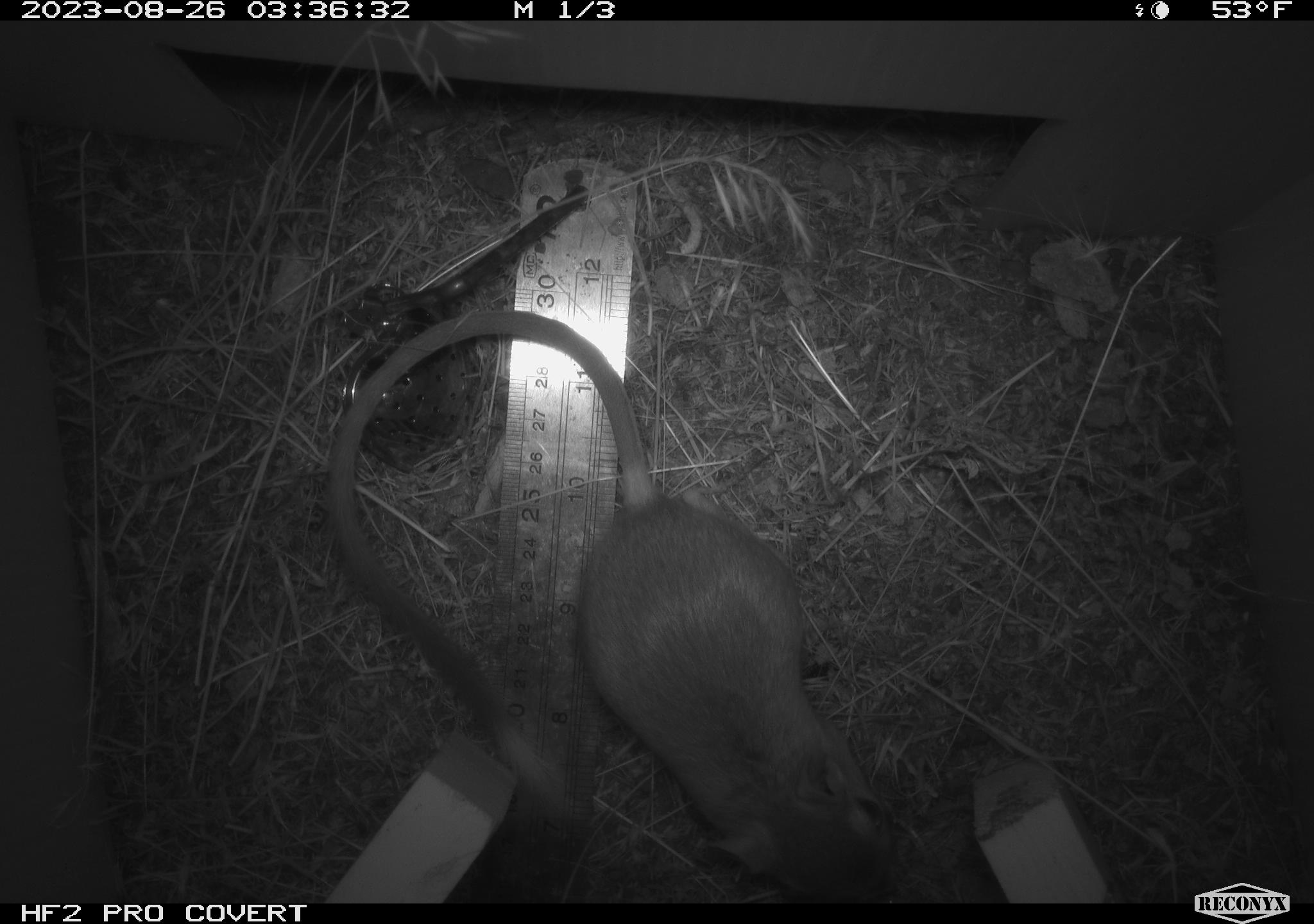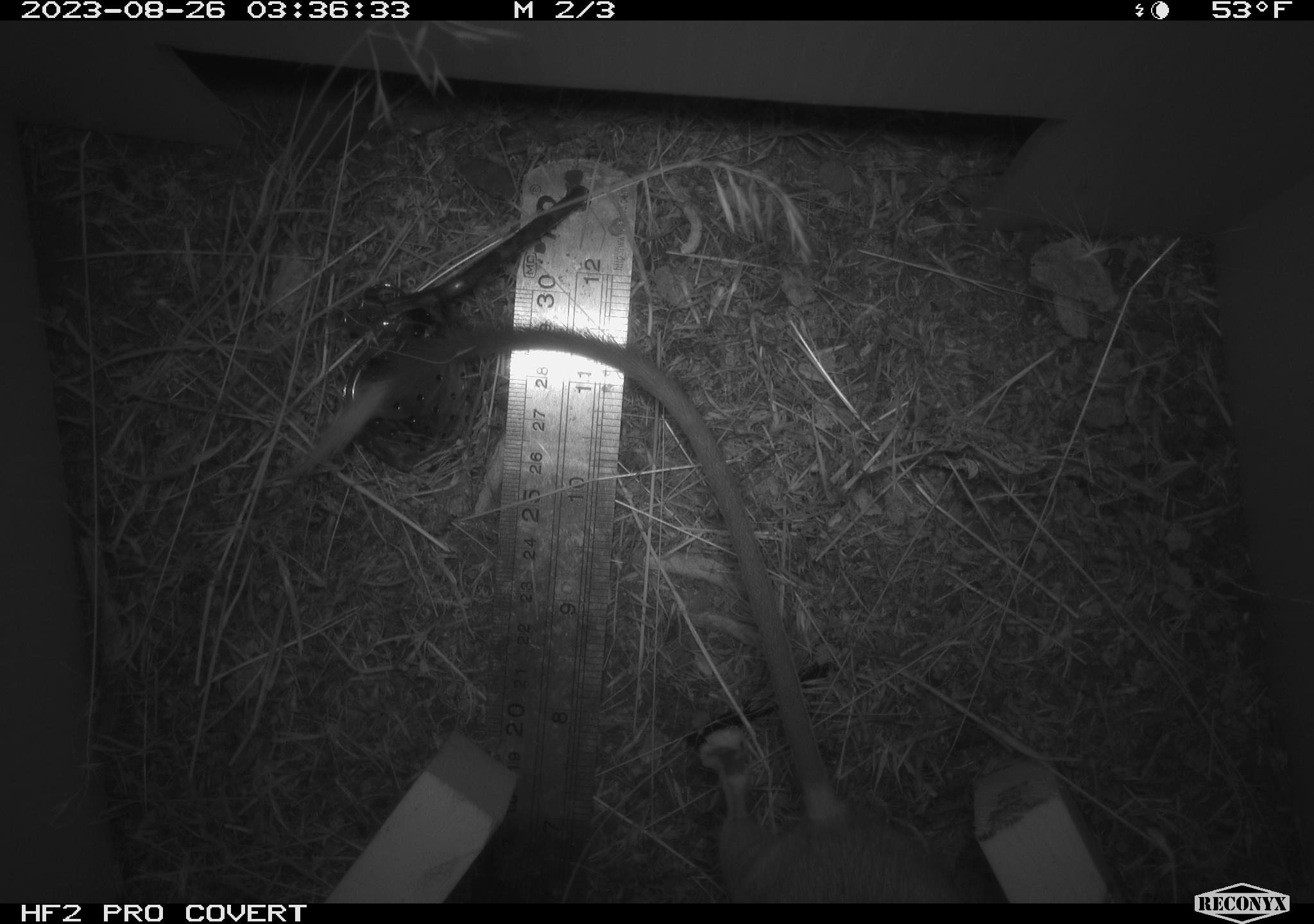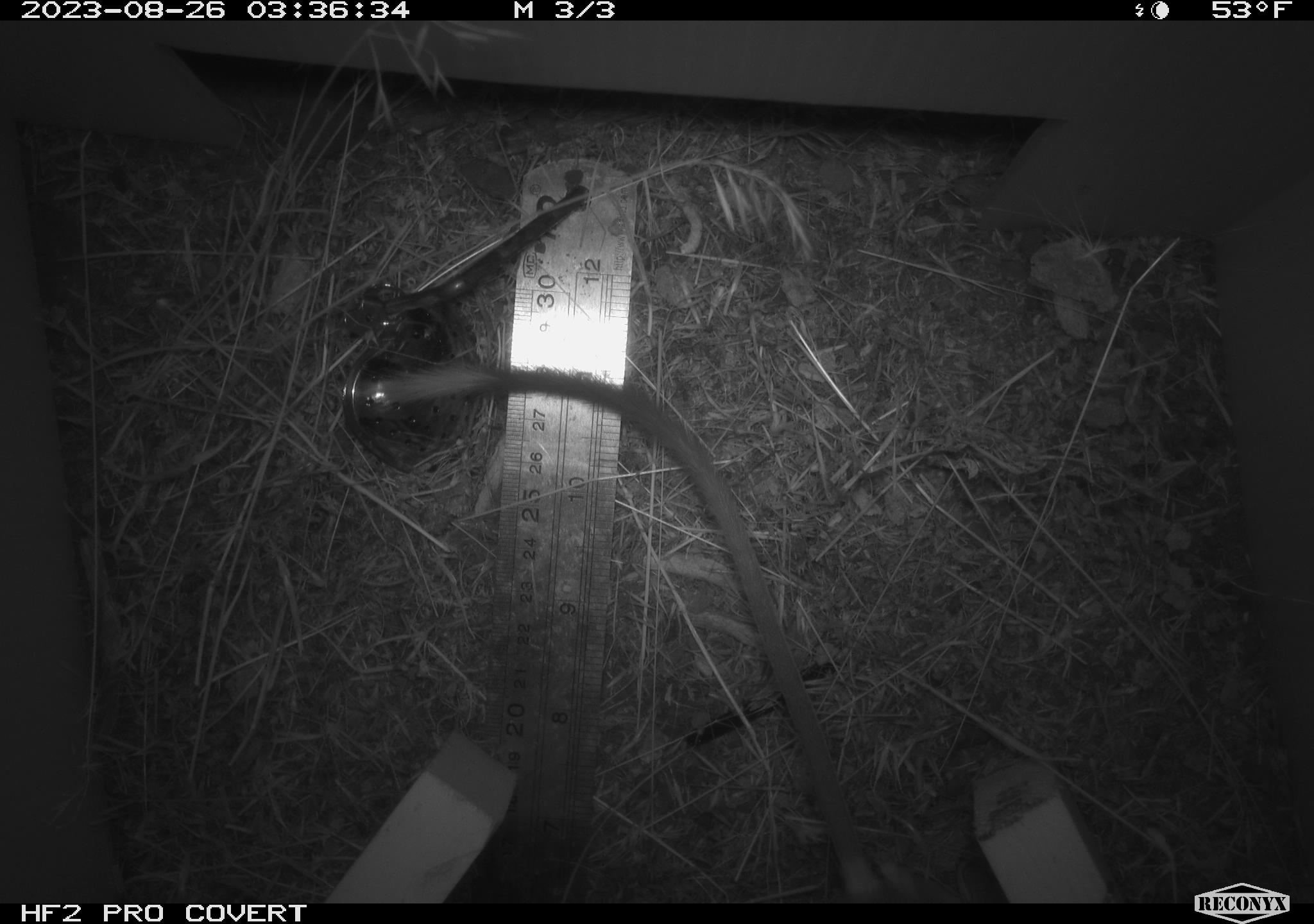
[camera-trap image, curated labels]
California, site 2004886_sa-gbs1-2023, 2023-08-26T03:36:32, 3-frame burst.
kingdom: Animalia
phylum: Chordata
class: Mammalia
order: Rodentia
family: Heteromyidae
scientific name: Heteromyidae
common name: kangaroo rats and pocket mice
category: heteromyidae family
Heteromyidae family (kangaroo rats and pocket mice) (Heteromyidae).